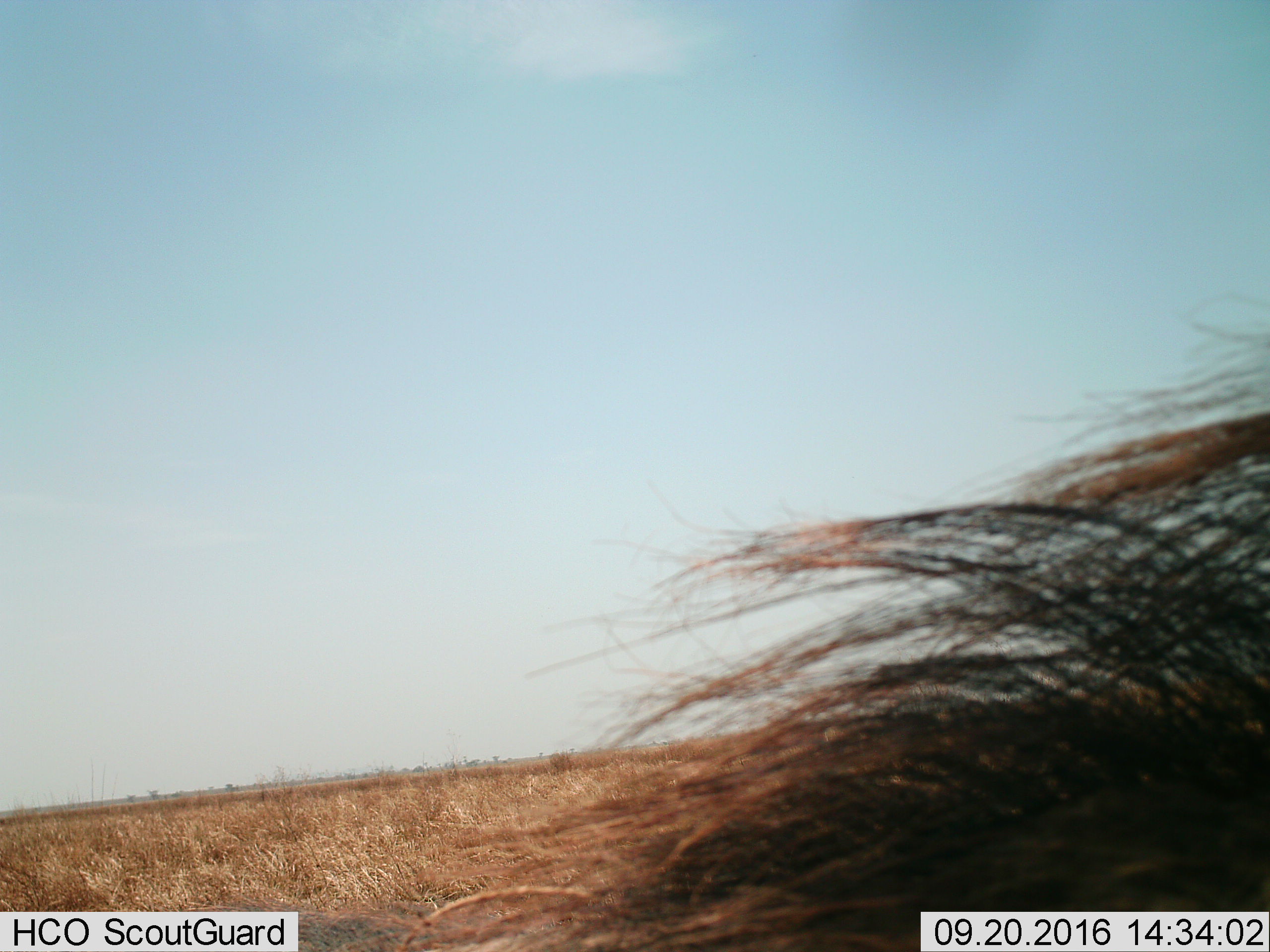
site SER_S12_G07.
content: unidentified animal